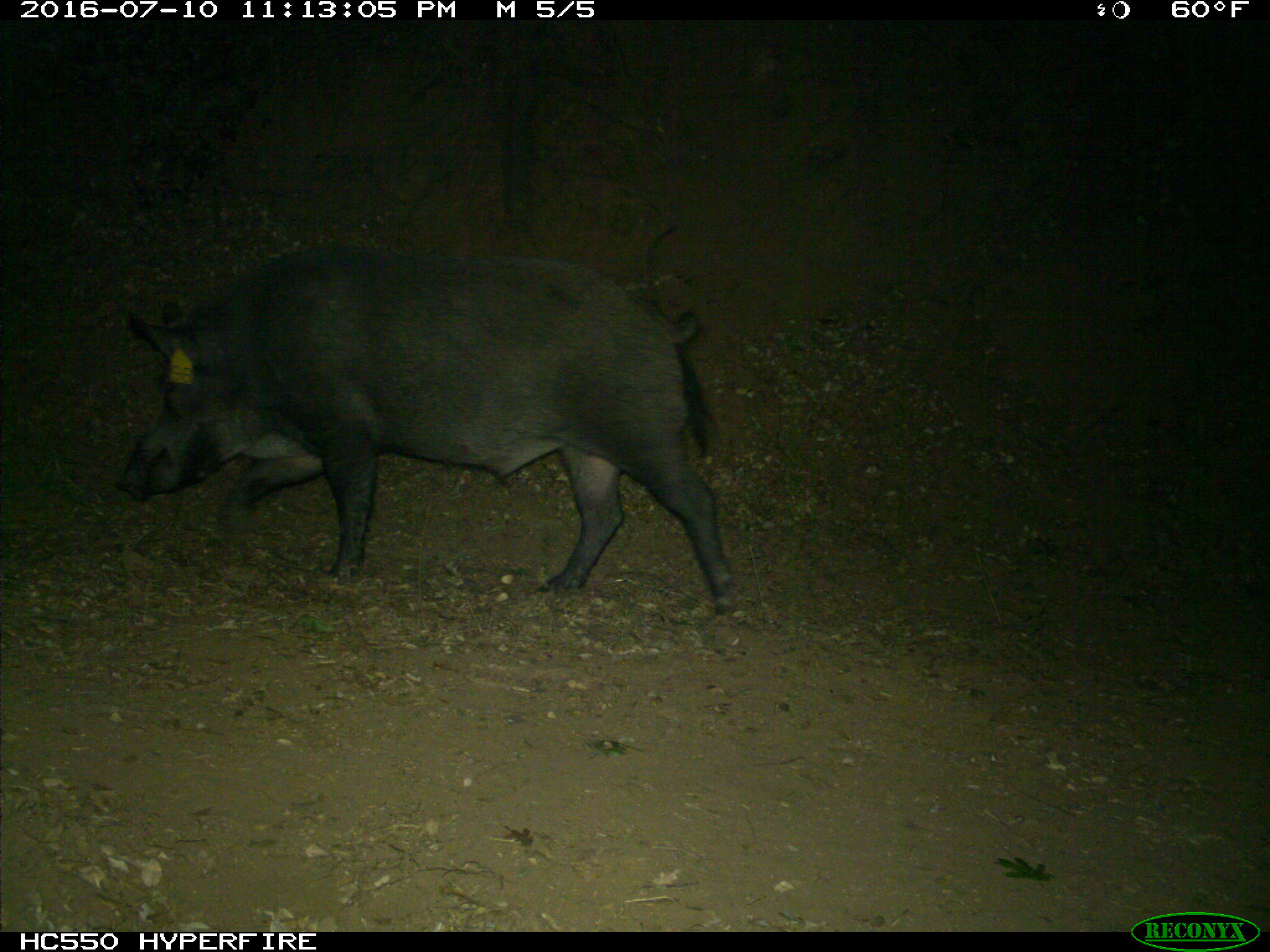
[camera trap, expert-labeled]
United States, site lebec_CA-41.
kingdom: Animalia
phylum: Chordata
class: Mammalia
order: Artiodactyla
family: Suidae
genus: Sus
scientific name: Sus scrofa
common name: wild boar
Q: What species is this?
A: Sus scrofa (wild boar).